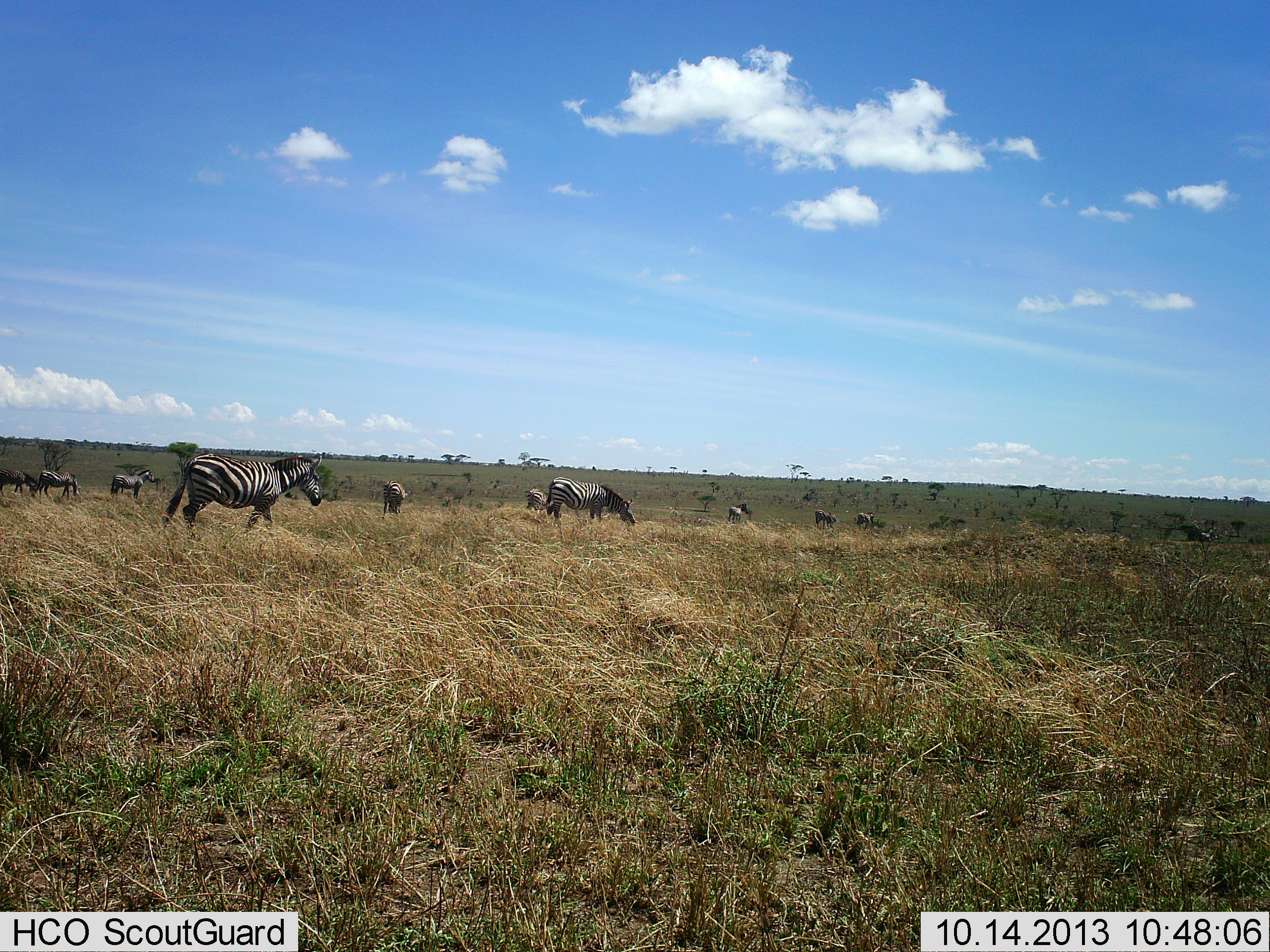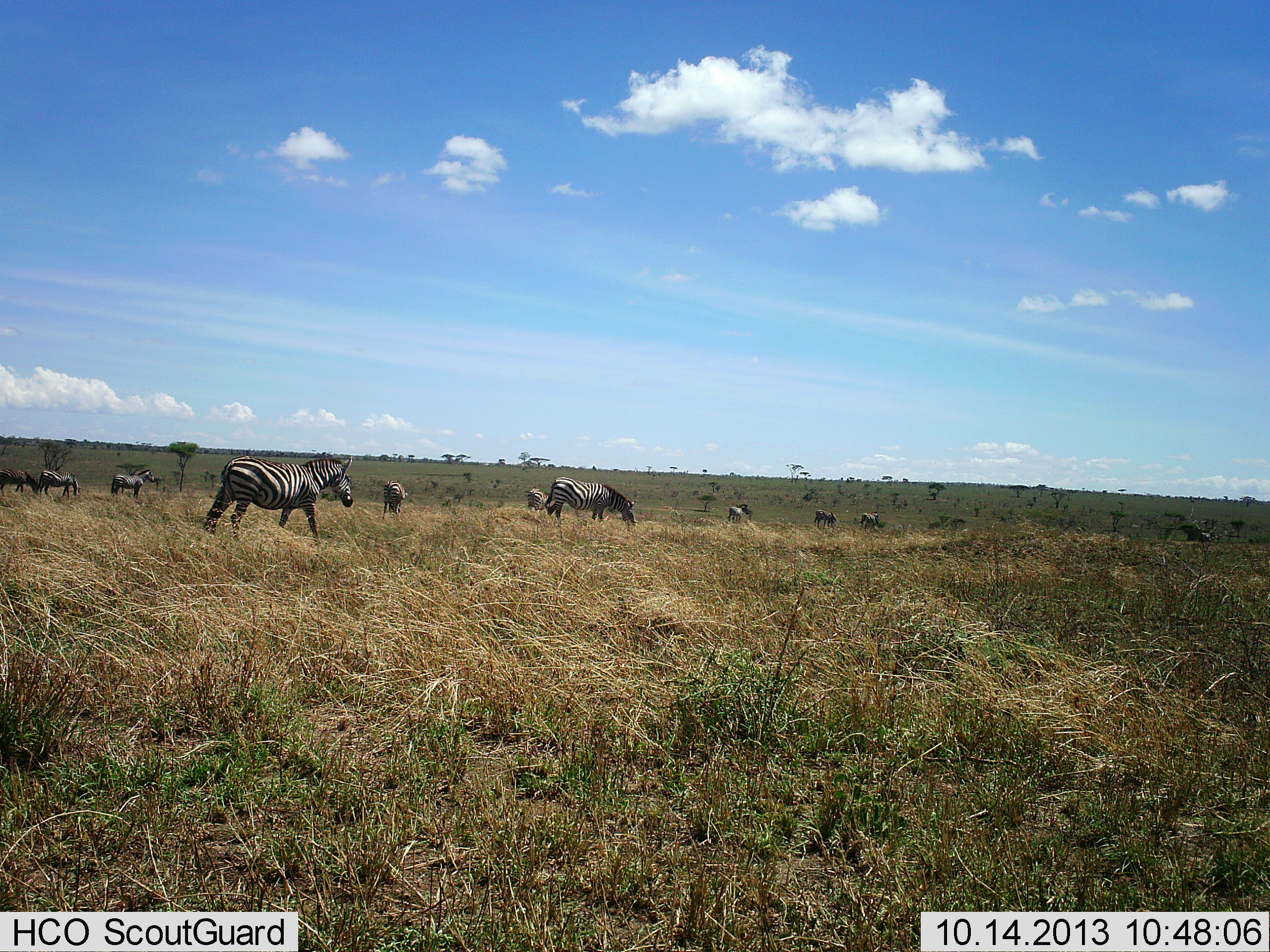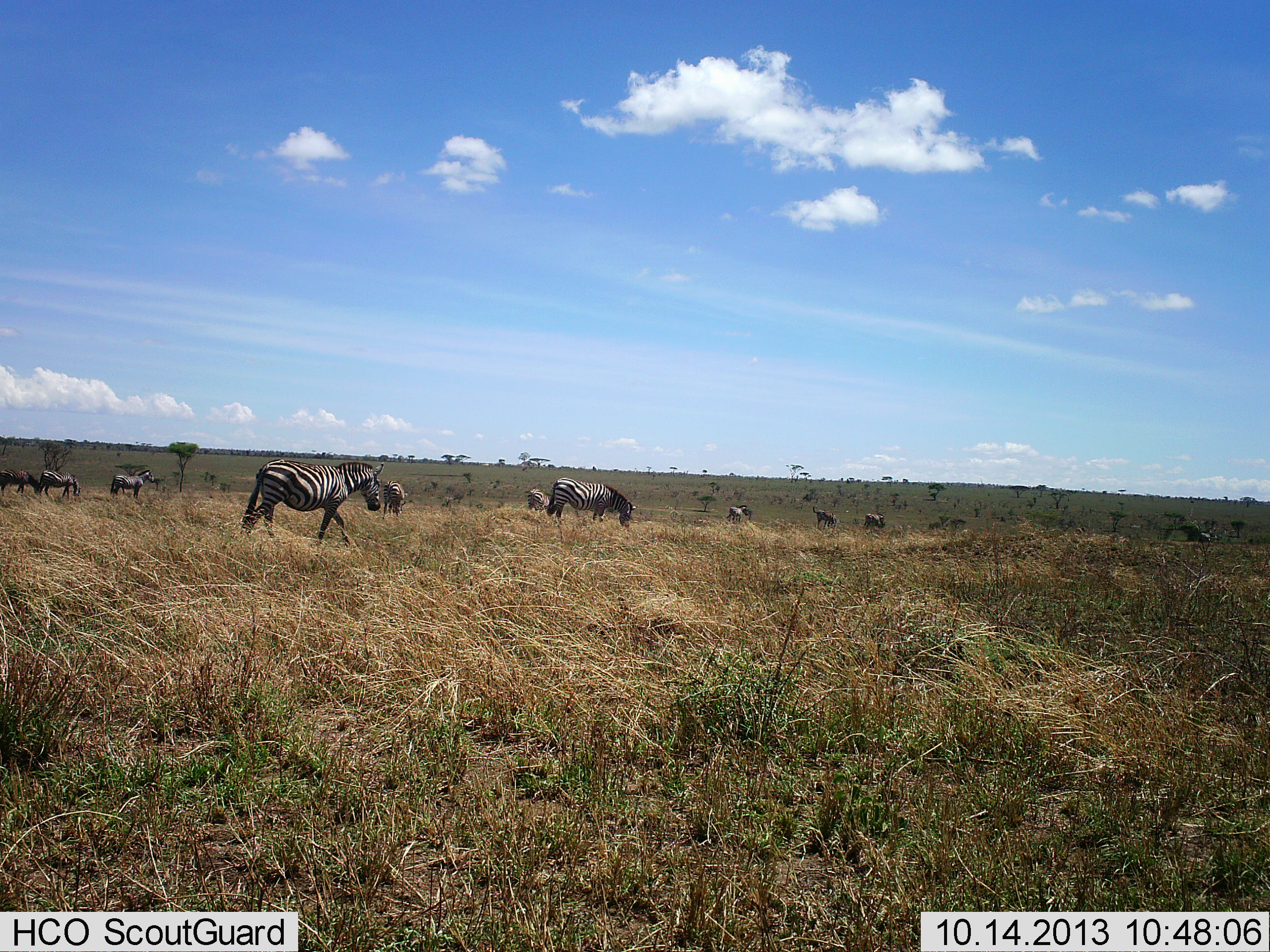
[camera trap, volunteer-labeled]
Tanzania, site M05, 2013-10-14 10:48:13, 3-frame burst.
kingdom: Animalia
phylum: Chordata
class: Mammalia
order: Perissodactyla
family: Equidae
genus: Equus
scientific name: Equus quagga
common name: plains zebra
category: zebra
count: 11-50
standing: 50%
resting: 0%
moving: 80%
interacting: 0%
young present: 0%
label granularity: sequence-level